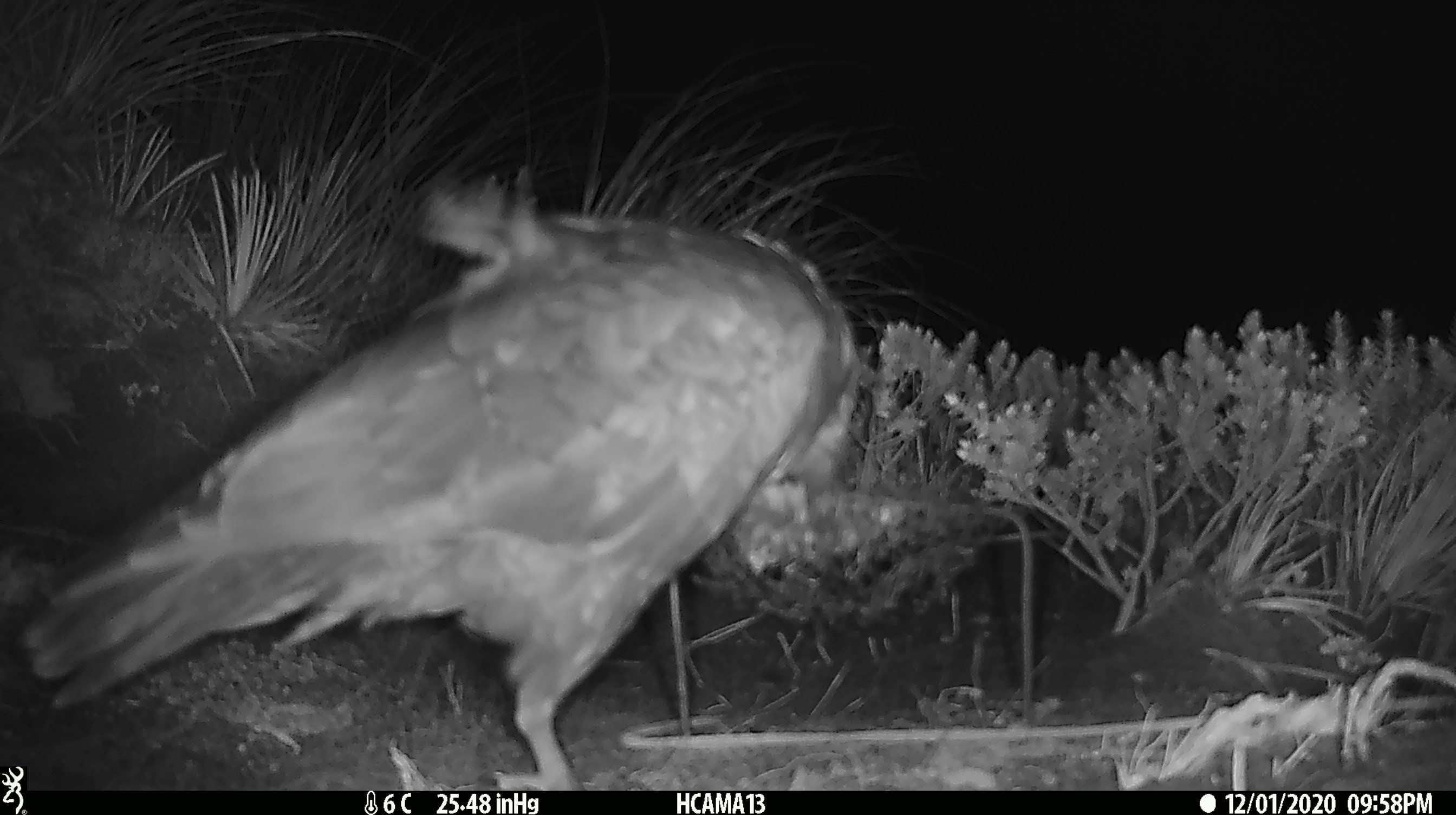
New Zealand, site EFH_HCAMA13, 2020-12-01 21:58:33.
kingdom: Animalia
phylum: Chordata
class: Aves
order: Psittaciformes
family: Strigopidae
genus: Nestor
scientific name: Nestor notabilis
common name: kea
Kea (Nestor notabilis).